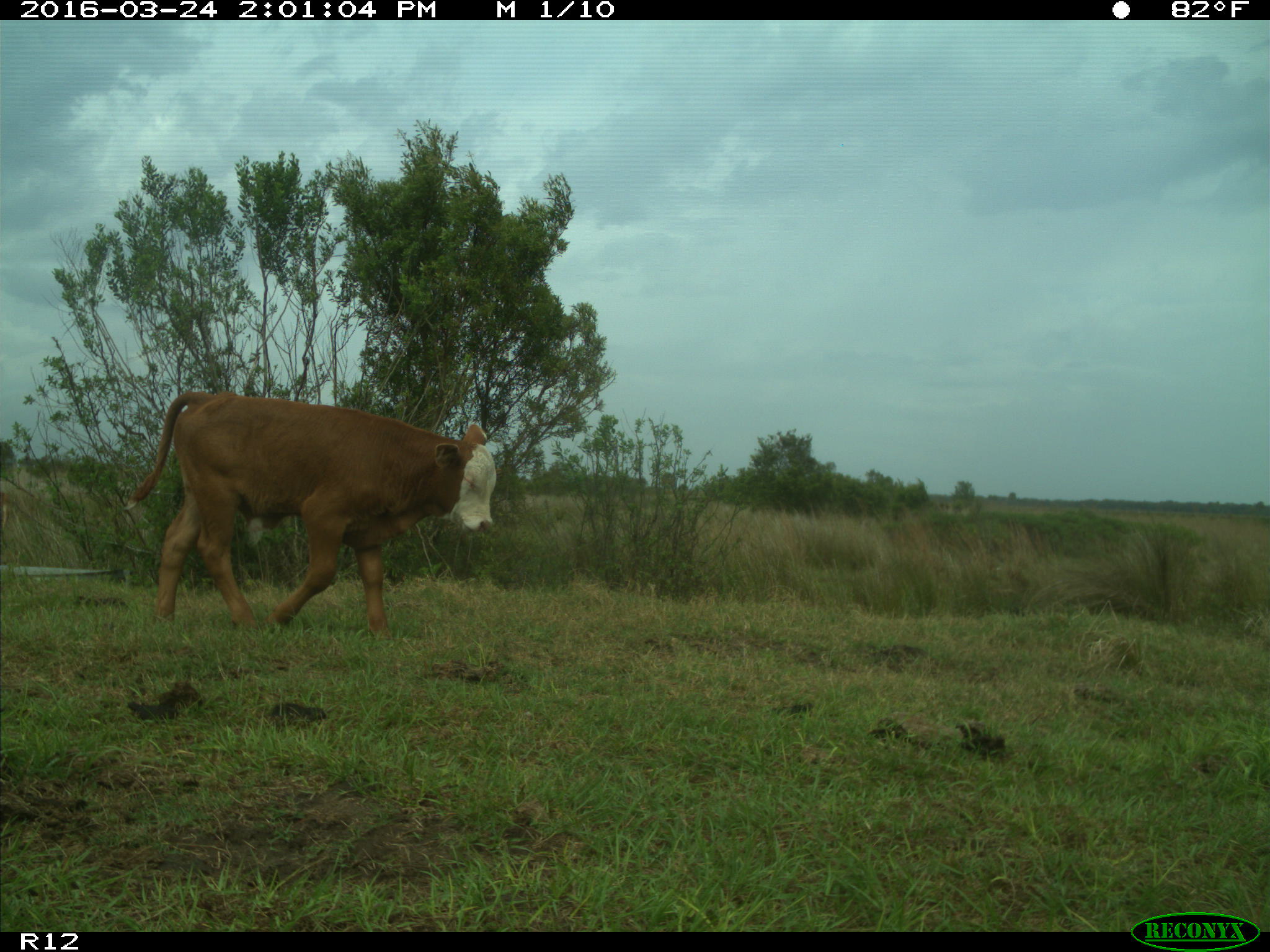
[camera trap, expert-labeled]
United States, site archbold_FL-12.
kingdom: Animalia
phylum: Chordata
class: Mammalia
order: Artiodactyla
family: Bovidae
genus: Bos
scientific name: Bos taurus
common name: domestic cow